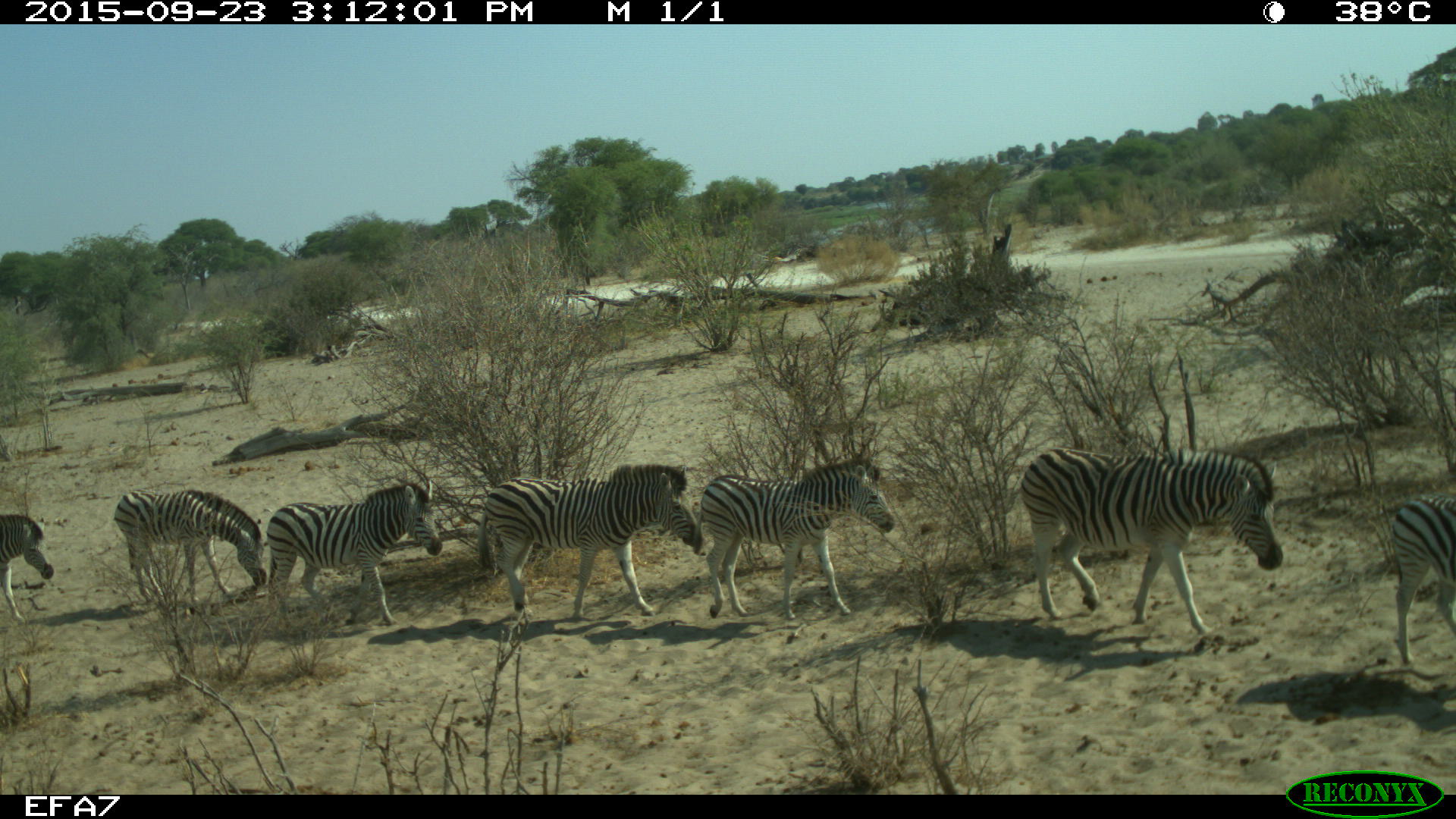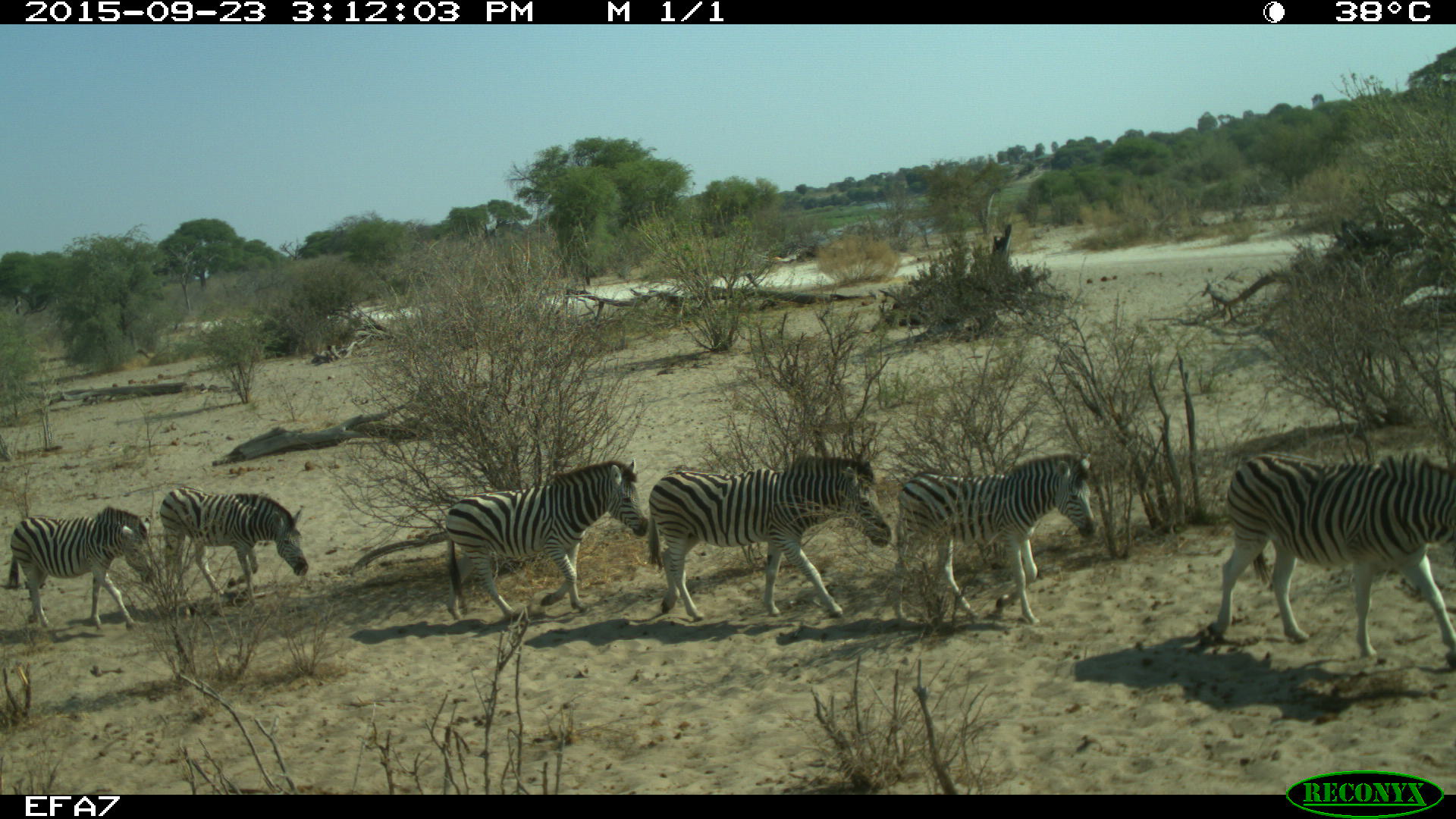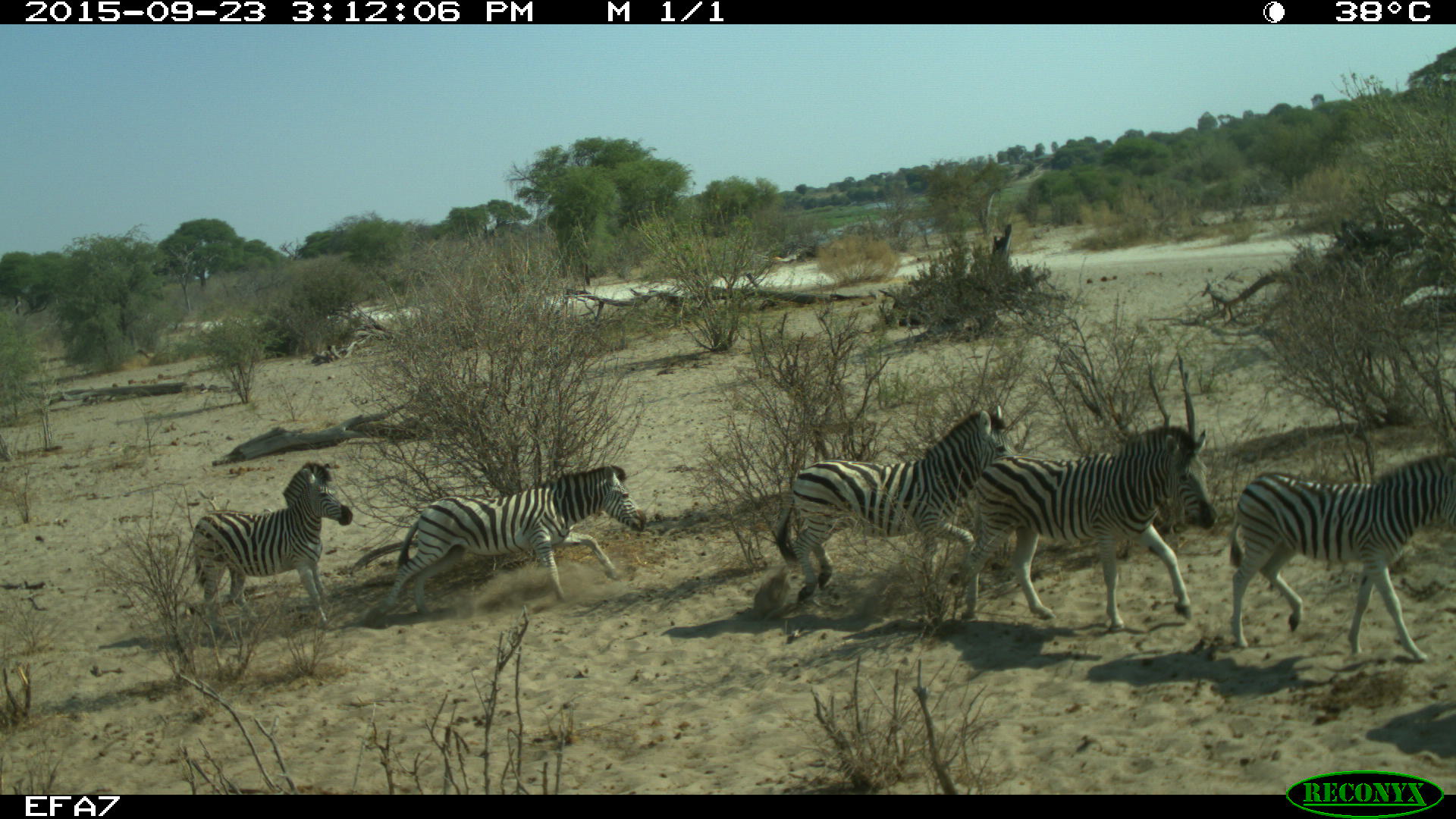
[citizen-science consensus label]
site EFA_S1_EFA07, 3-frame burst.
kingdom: Animalia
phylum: Chordata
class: Mammalia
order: Perissodactyla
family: Equidae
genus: Equus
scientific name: Equus quagga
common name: plains zebra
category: zebraplains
Zebraplains (plains zebra) (Equus quagga), count 7. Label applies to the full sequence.